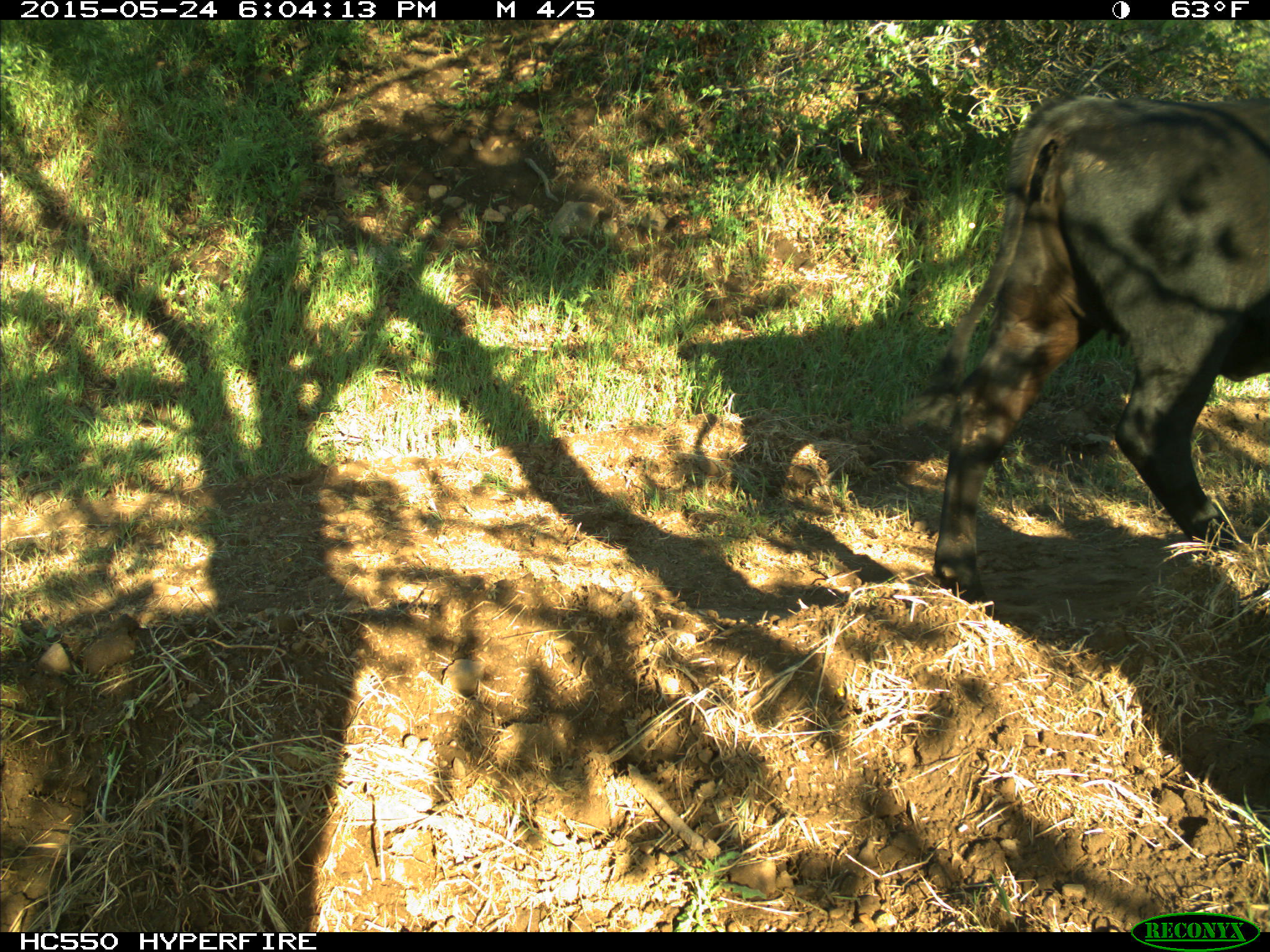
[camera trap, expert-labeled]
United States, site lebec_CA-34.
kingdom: Animalia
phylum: Chordata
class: Mammalia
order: Artiodactyla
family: Bovidae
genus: Bos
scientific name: Bos taurus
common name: domestic cow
Bos taurus (domestic cow).